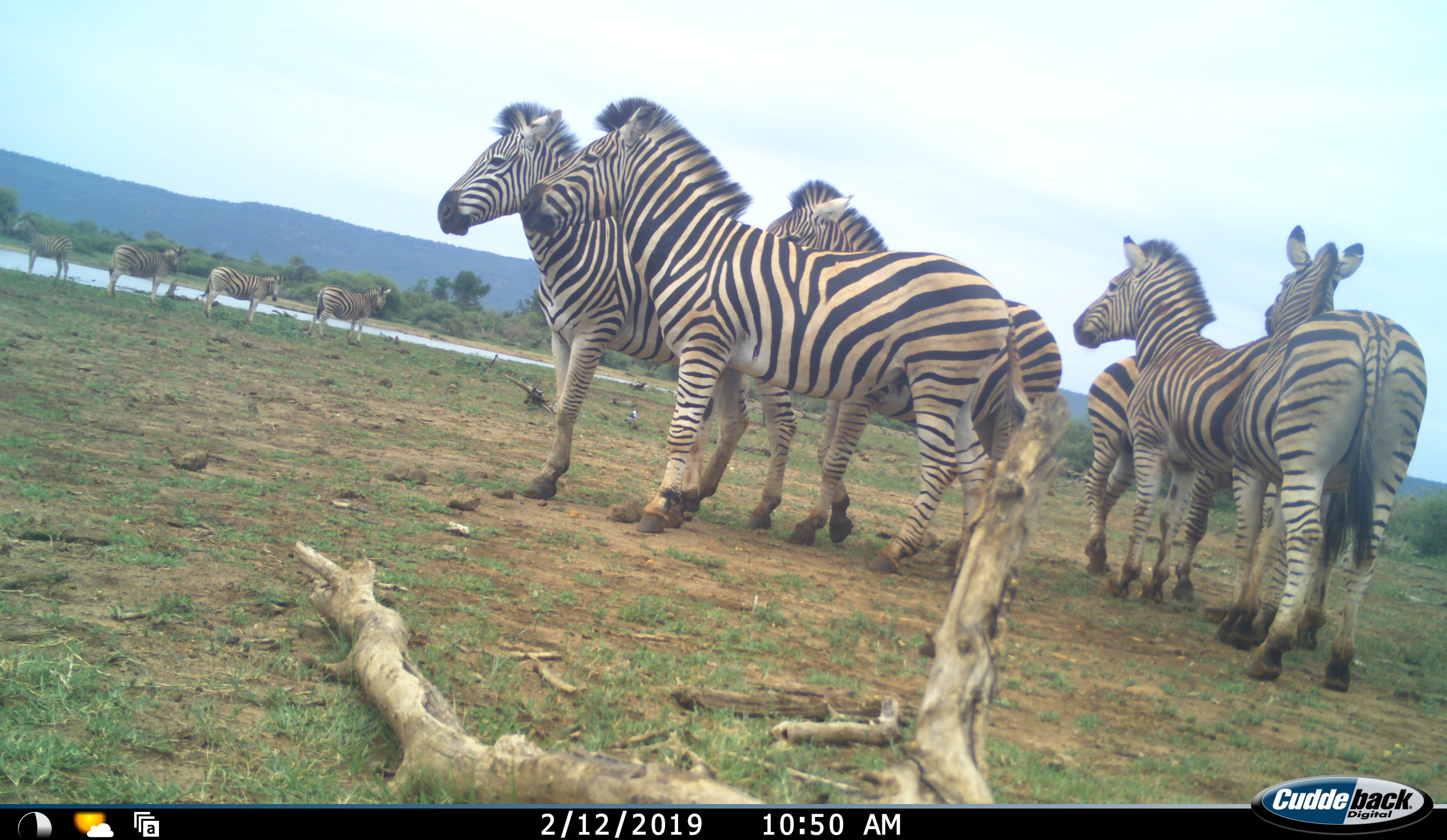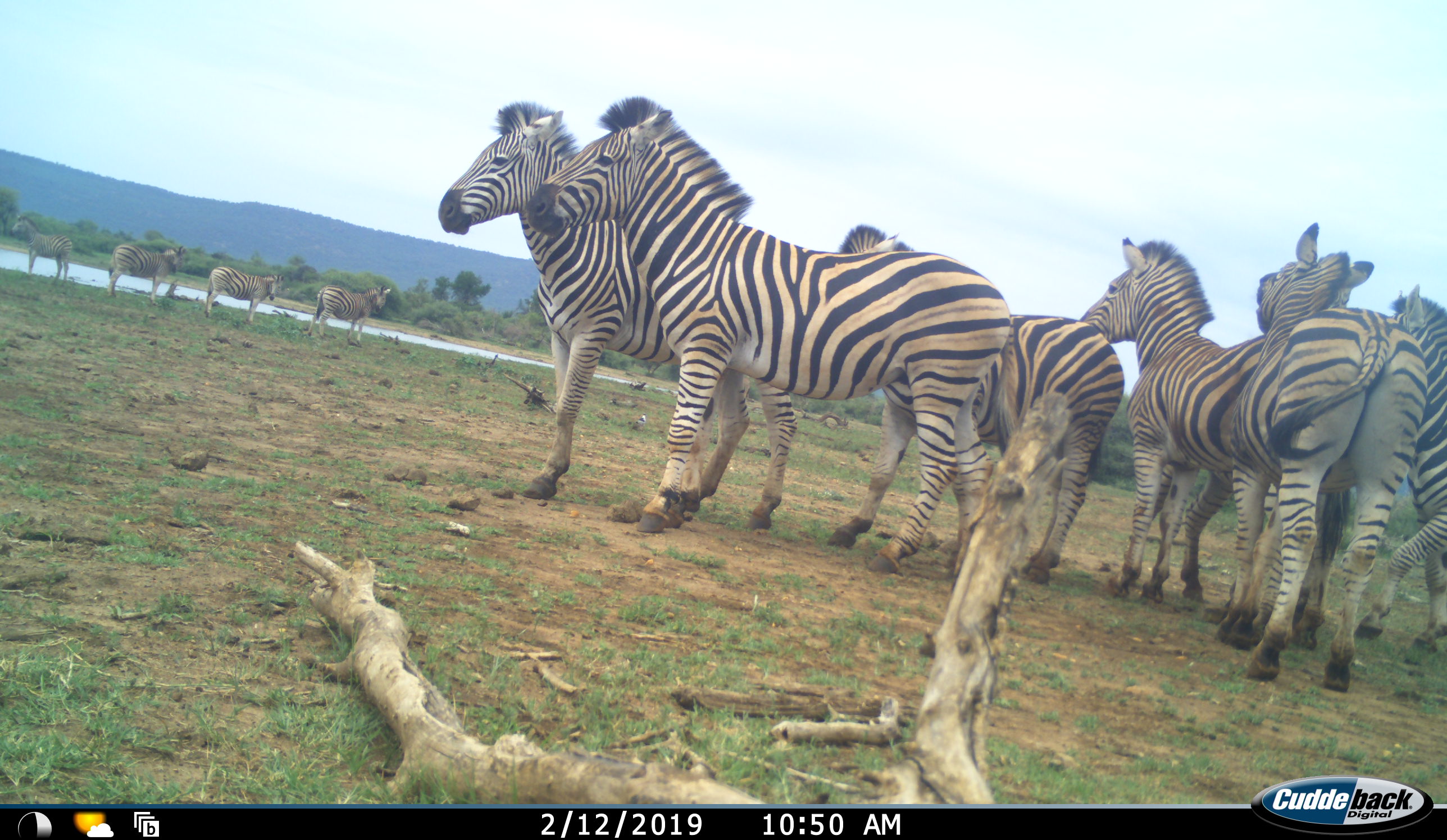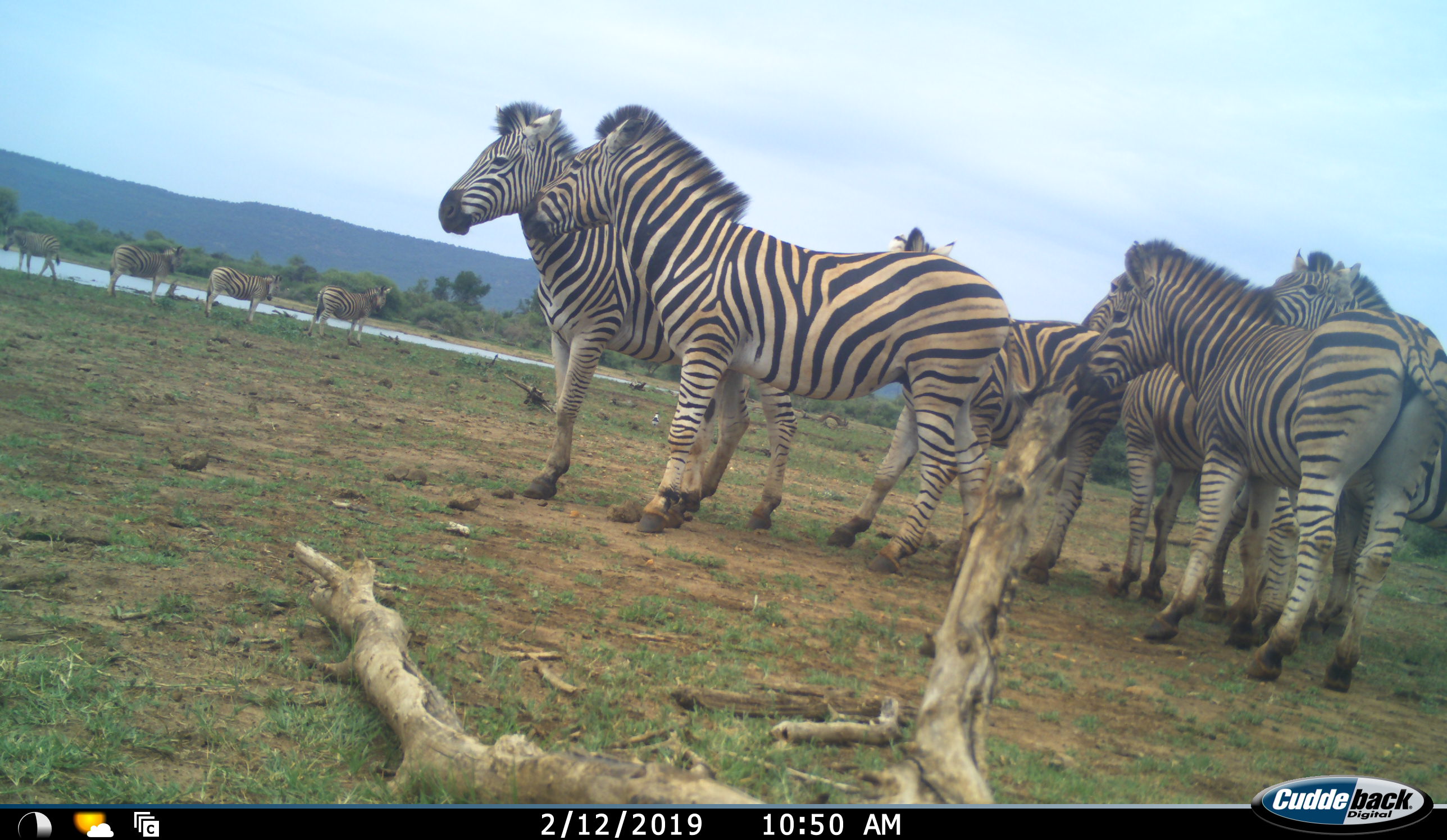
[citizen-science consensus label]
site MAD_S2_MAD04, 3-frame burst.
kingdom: Animalia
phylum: Chordata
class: Mammalia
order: Perissodactyla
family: Equidae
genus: Equus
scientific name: Equus quagga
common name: plains zebra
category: zebraplains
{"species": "zebraplains (plains zebra) (Equus quagga)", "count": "10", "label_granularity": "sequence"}